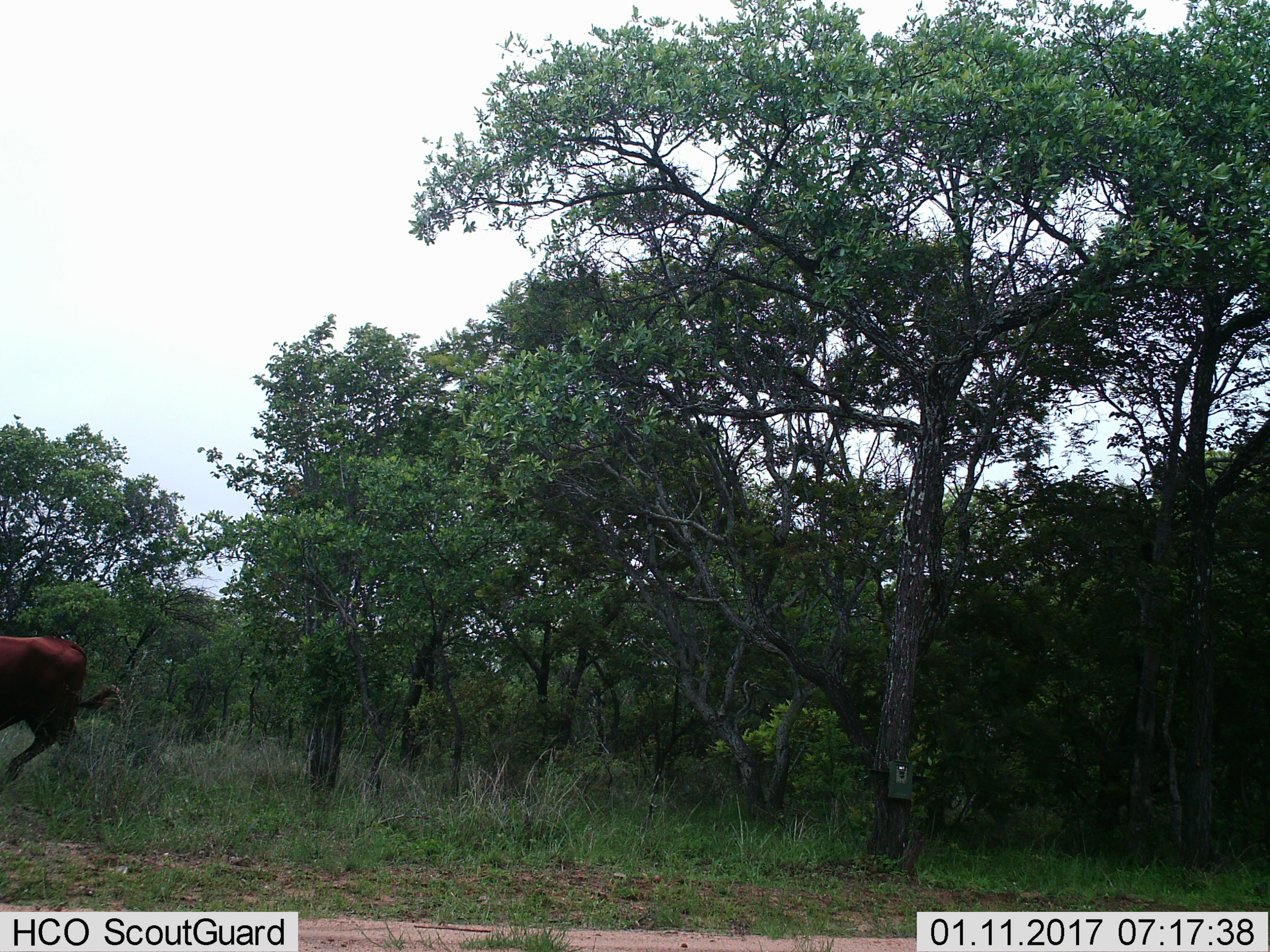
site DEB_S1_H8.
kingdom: Animalia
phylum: Chordata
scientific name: Vertebrata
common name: domestic animal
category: domesticanimal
Domesticanimal (domestic animal) (Vertebrata), count 1. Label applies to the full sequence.